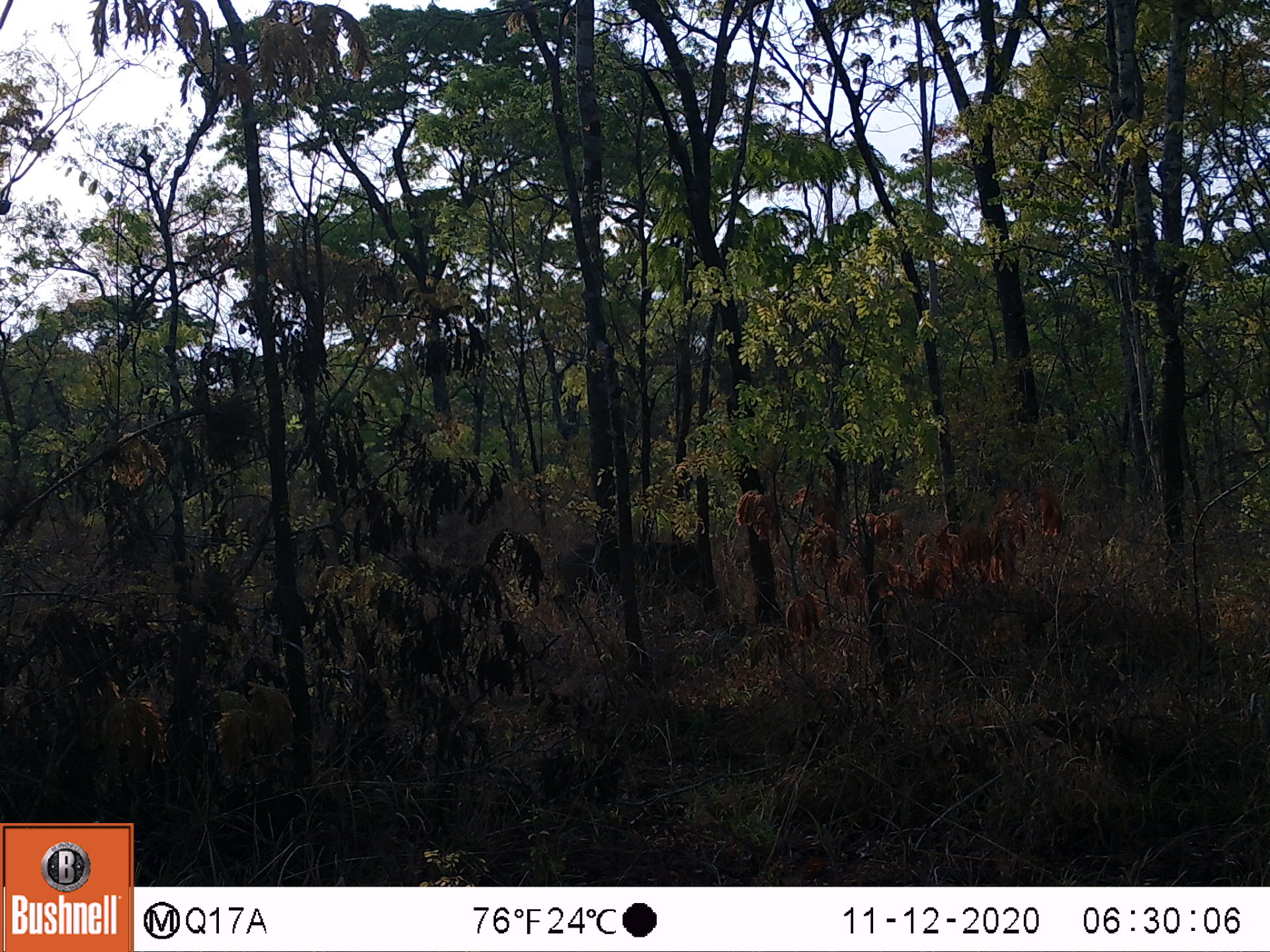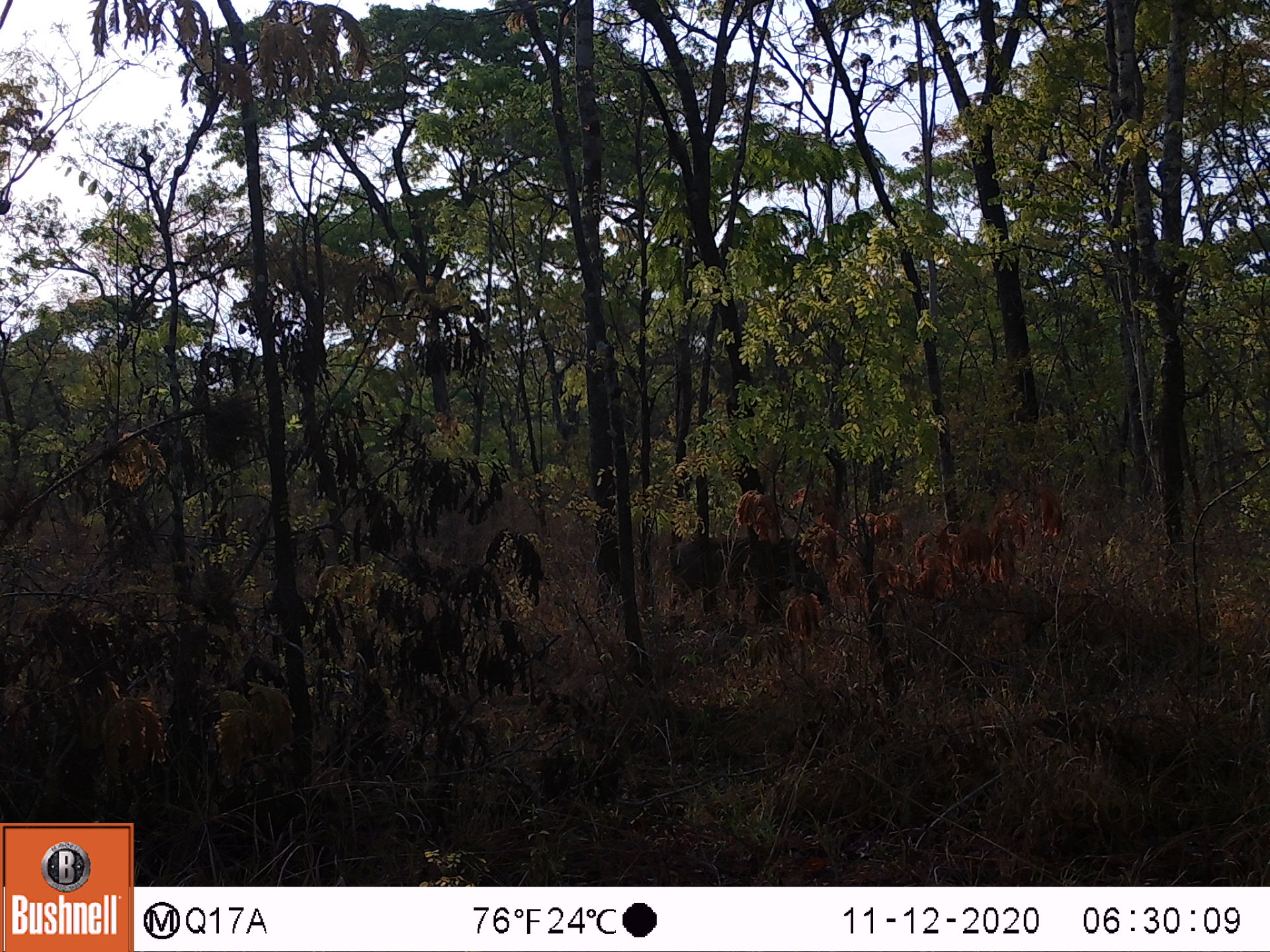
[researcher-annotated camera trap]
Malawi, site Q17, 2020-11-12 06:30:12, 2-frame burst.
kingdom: Animalia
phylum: Chordata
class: Mammalia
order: Artiodactyla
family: Suidae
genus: Phacochoerus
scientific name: Phacochoerus africanus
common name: common warthog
Common warthog (Phacochoerus africanus), count 1.